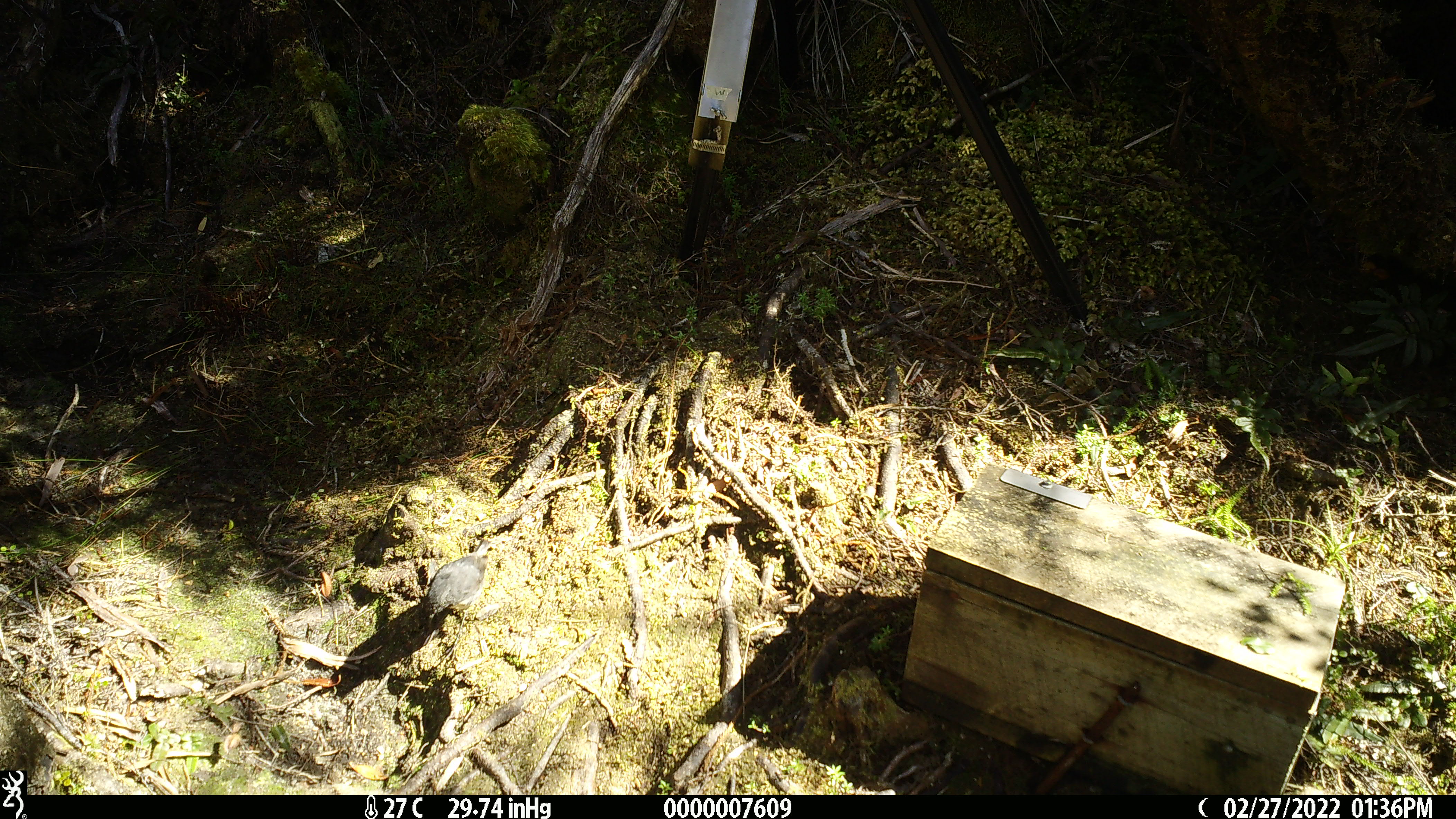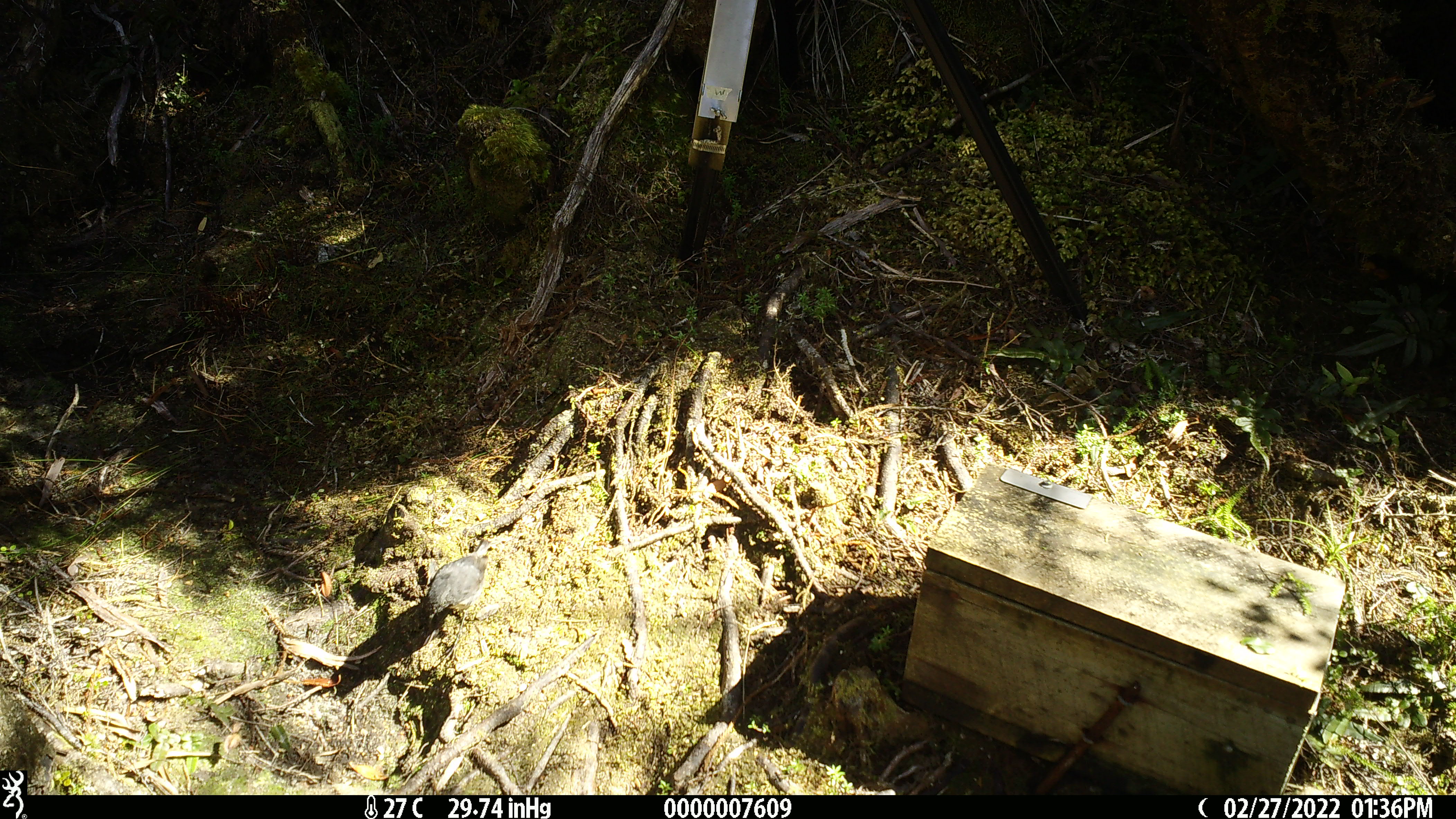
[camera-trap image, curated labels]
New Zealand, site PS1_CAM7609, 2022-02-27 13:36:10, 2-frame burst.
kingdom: Animalia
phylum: Chordata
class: Aves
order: Passeriformes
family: Petroicidae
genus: Petroica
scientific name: Petroica australis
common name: new zealand robin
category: robin